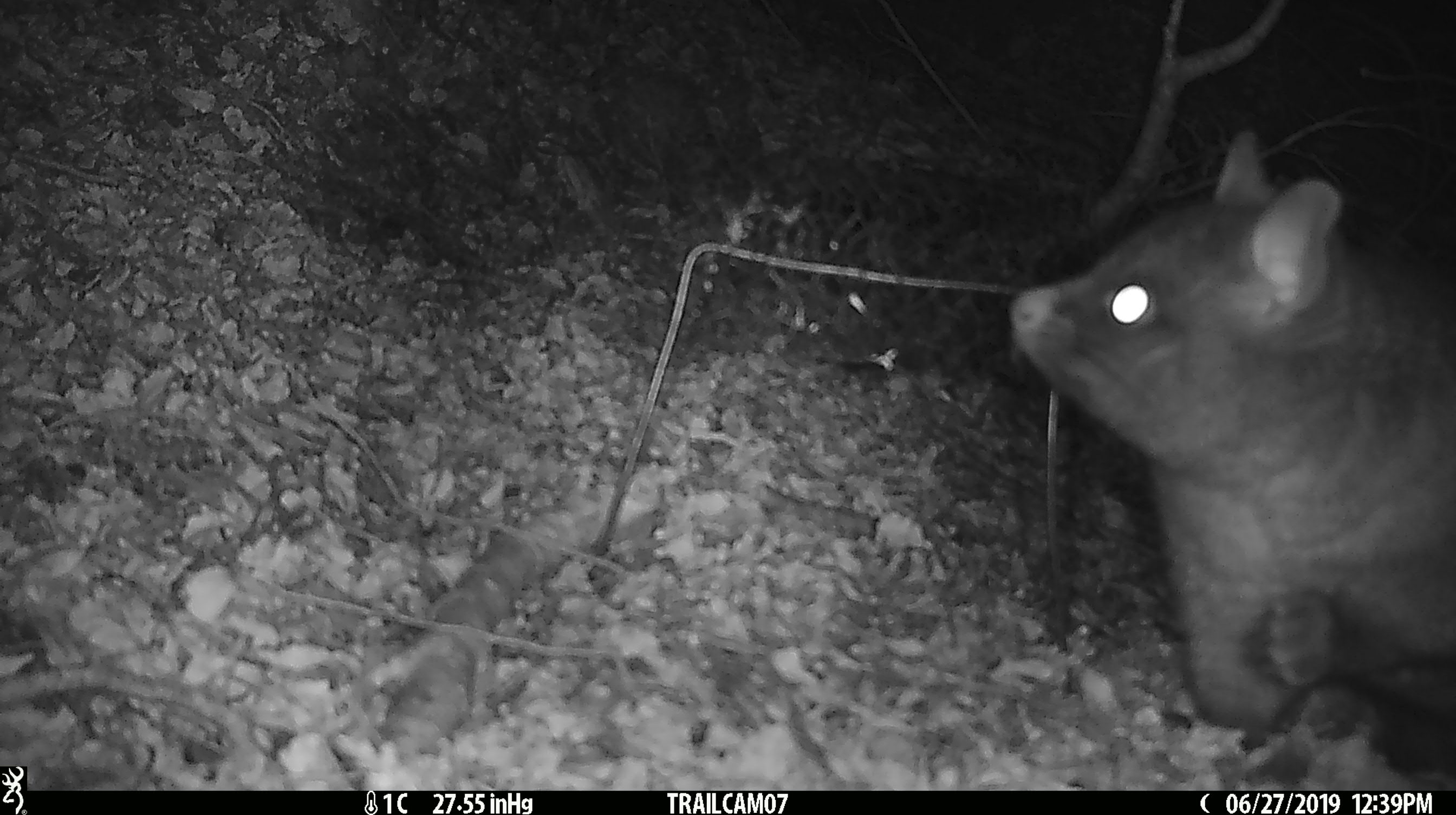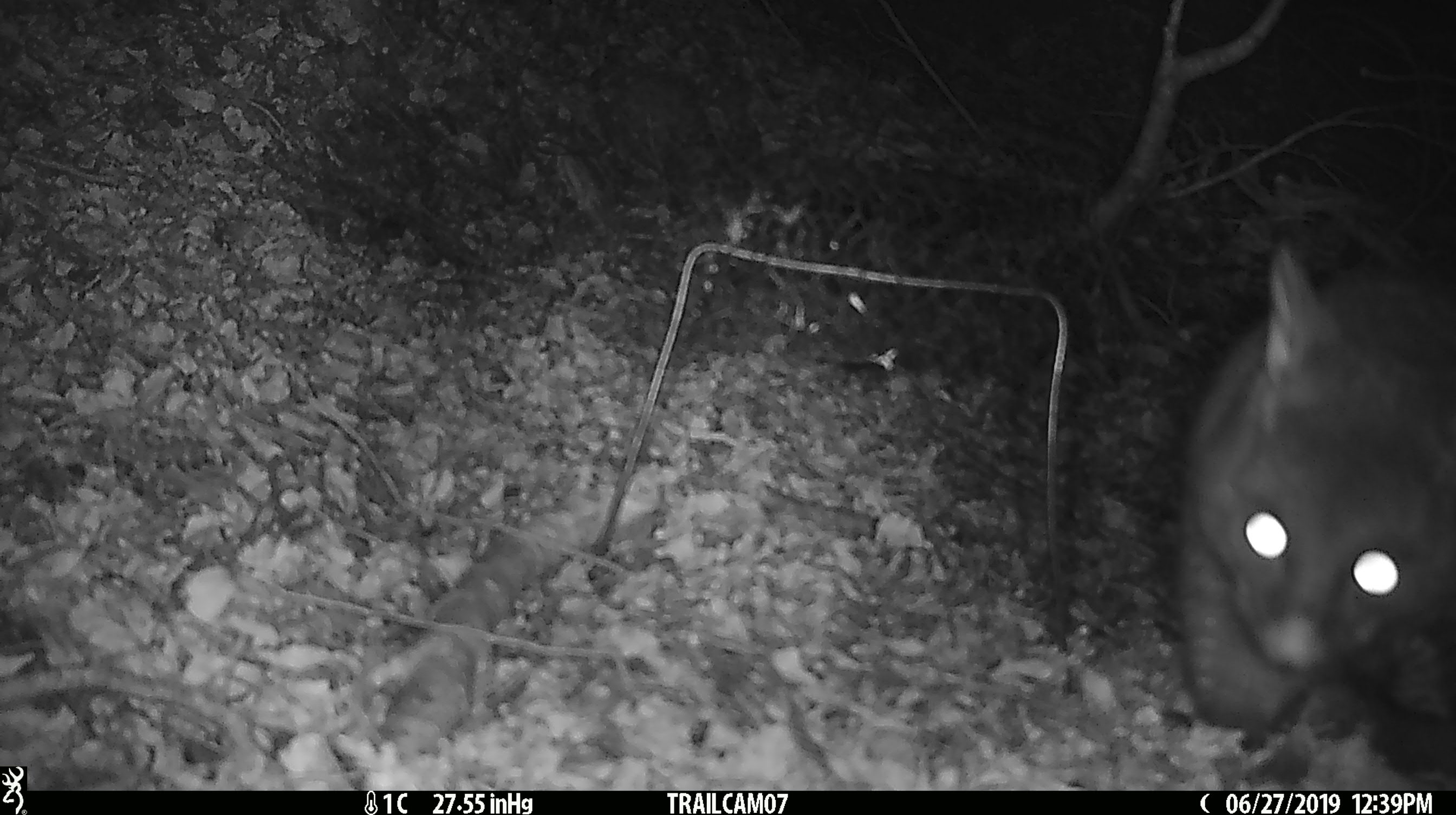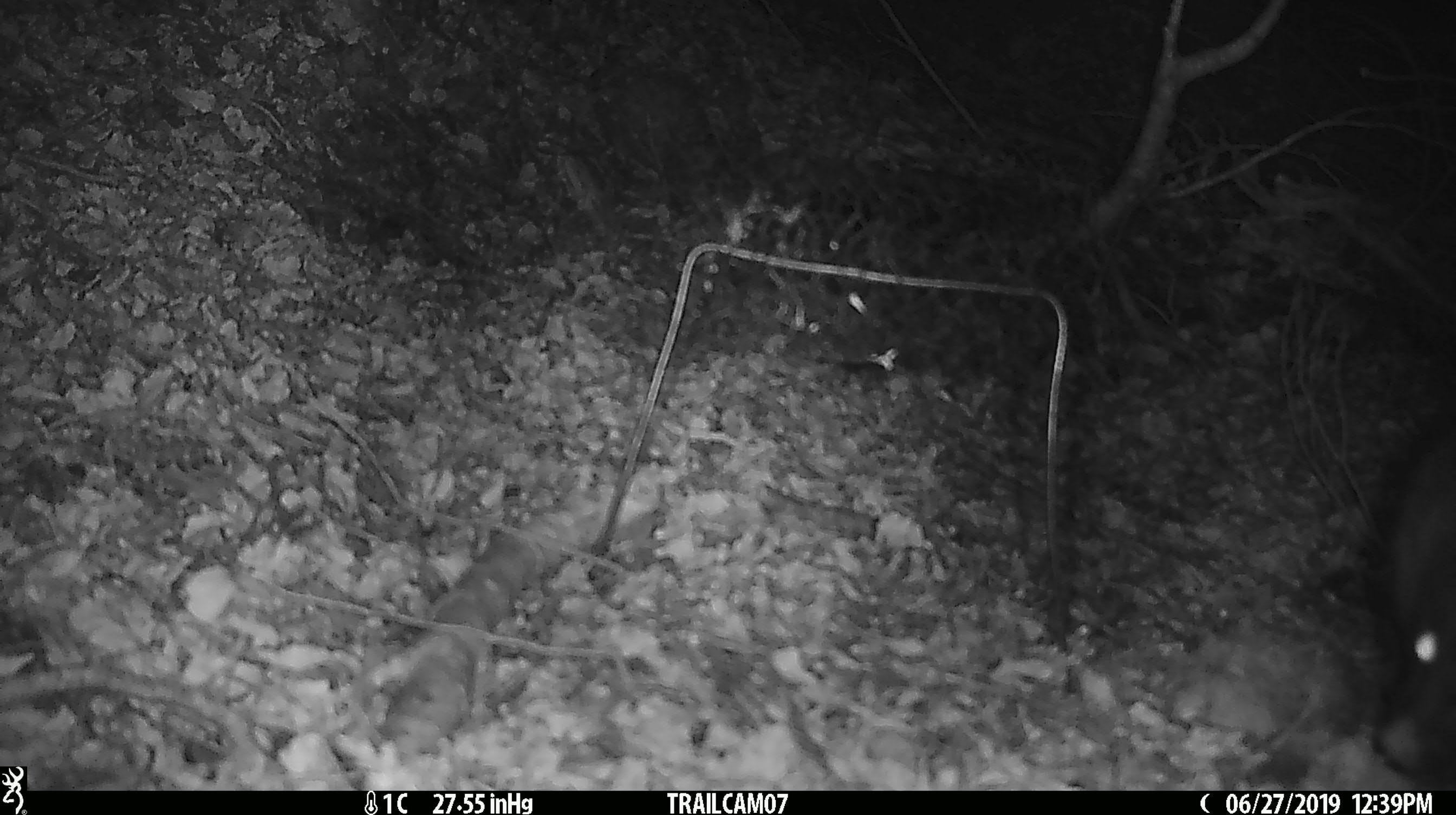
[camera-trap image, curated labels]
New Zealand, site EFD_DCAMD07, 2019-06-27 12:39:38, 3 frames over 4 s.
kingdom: Animalia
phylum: Chordata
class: Mammalia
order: Diprotodontia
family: Phalangeridae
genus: Trichosurus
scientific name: Trichosurus vulpecula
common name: common brushtail possum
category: possum